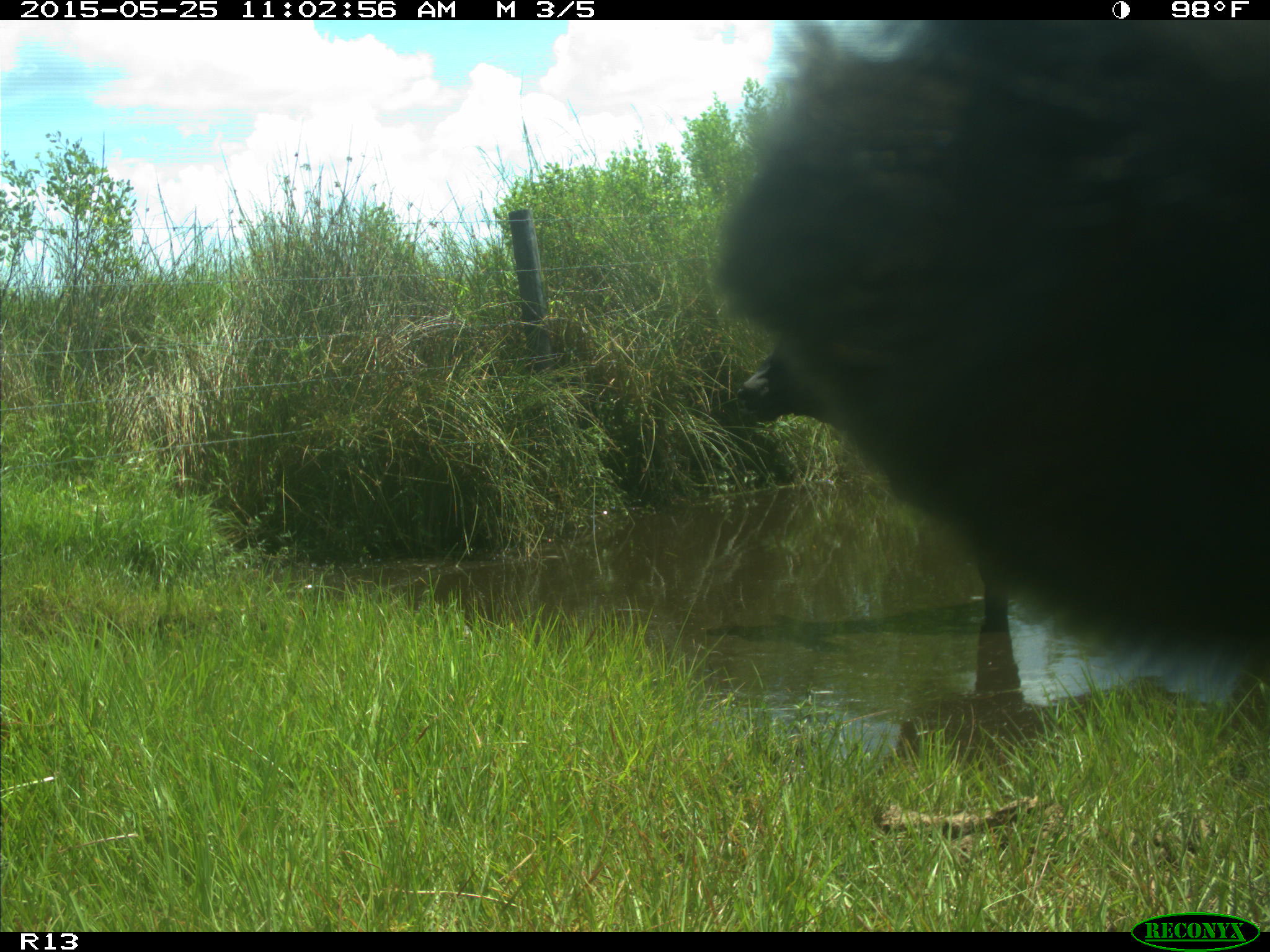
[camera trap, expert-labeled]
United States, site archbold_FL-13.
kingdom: Animalia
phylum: Chordata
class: Mammalia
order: Artiodactyla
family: Bovidae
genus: Bos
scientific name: Bos taurus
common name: domestic cow